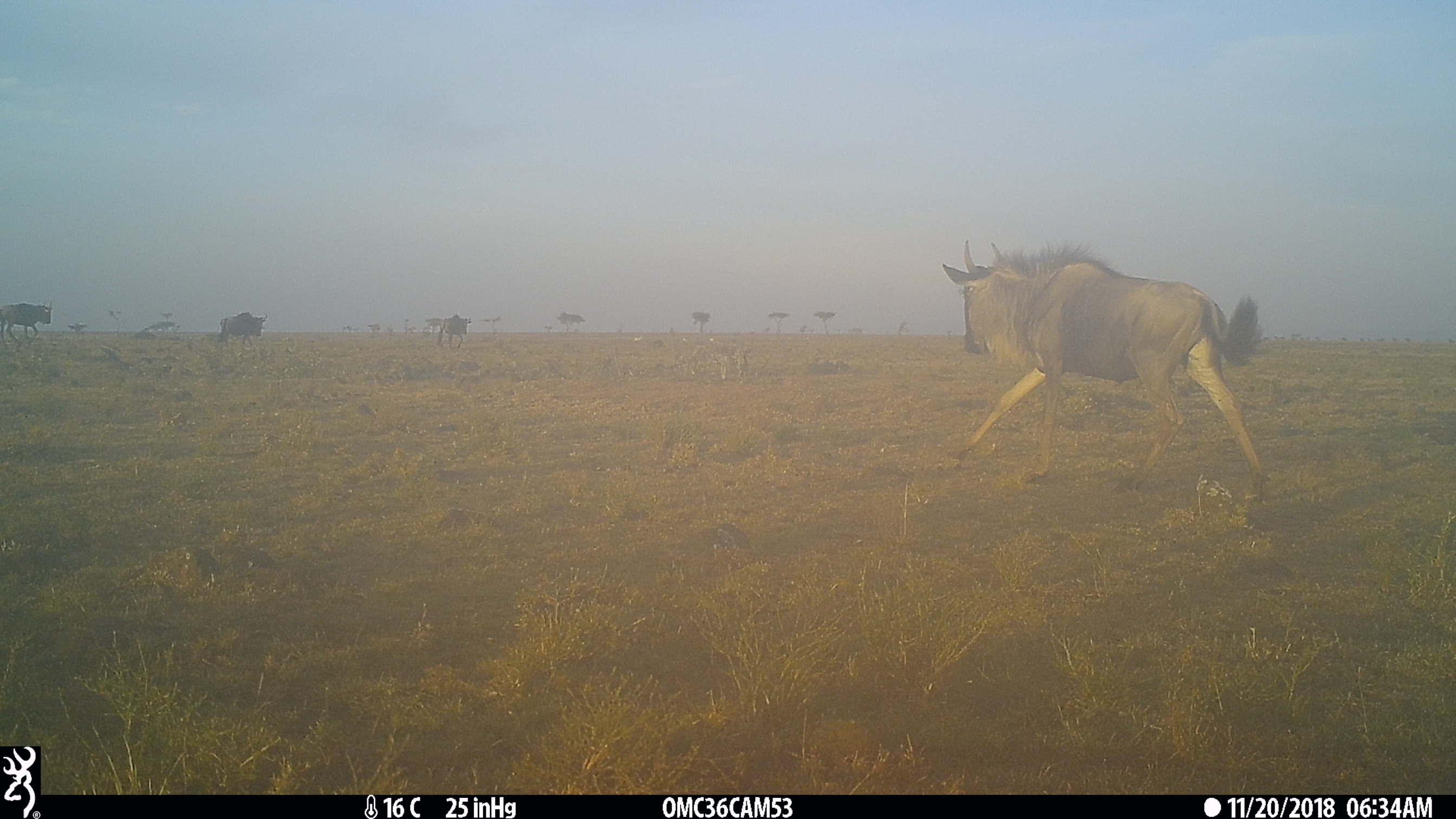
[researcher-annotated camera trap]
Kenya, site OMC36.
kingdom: Animalia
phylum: Chordata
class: Mammalia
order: Artiodactyla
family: Bovidae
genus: Connochaetes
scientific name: Connochaetes taurinus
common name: blue wildebeest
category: wildebeest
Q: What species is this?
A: Wildebeest (blue wildebeest) (Connochaetes taurinus).